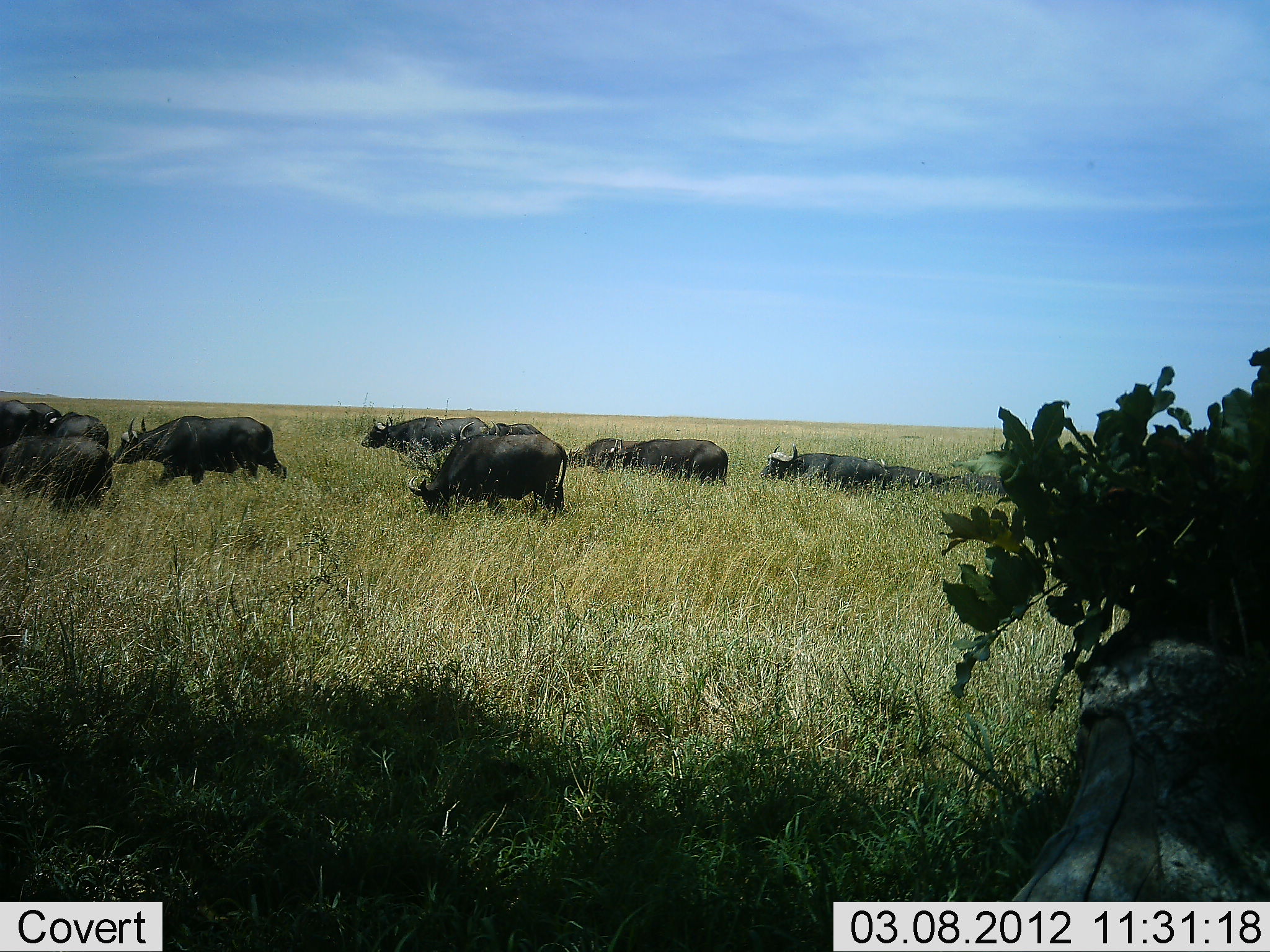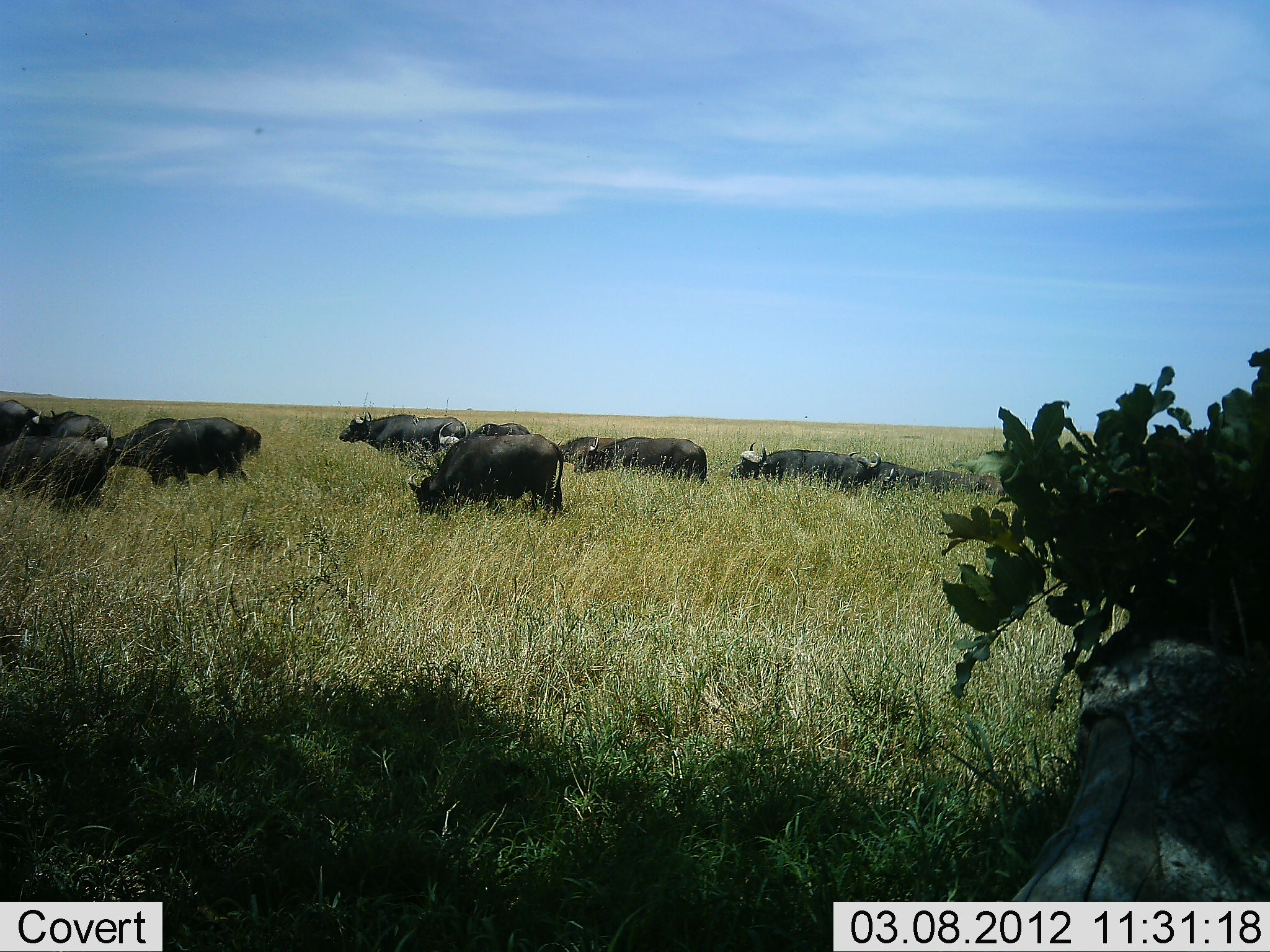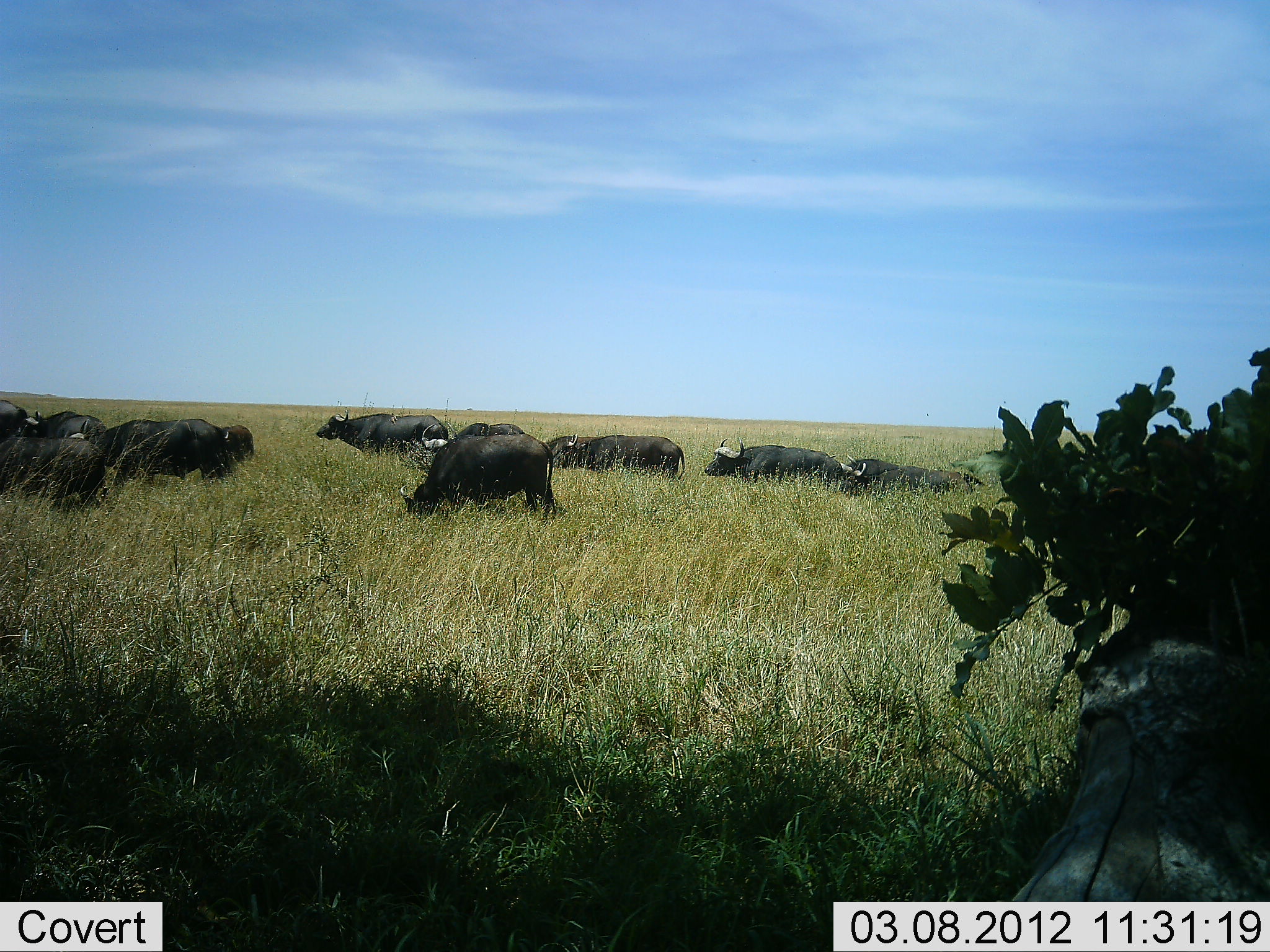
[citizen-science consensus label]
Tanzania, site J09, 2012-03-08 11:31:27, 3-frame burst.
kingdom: Animalia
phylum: Chordata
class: Mammalia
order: Artiodactyla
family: Bovidae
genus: Syncerus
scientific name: Syncerus caffer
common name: cape buffalo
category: buffalo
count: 11-50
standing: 48%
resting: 0%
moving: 74%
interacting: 0%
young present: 4%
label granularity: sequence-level